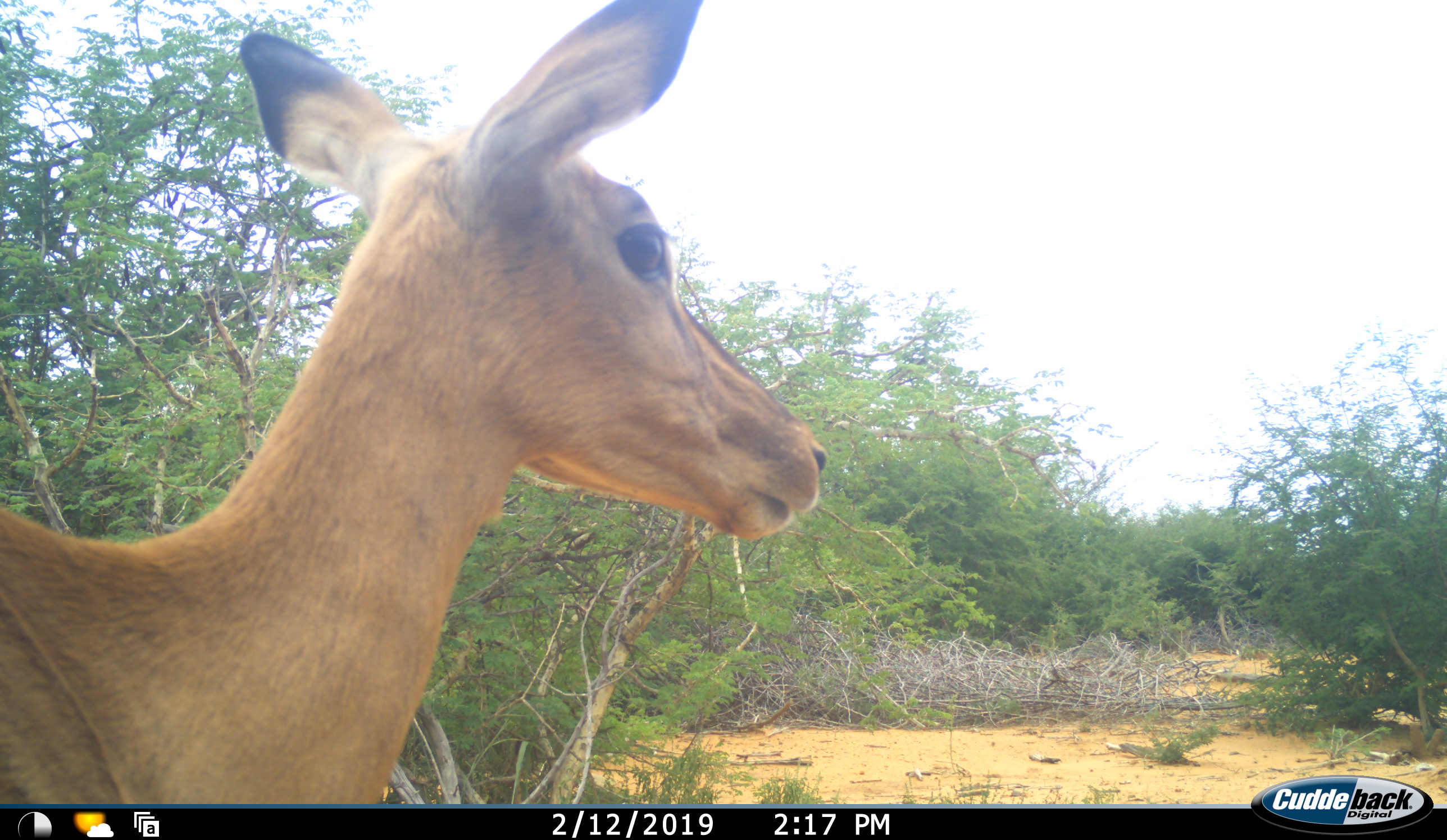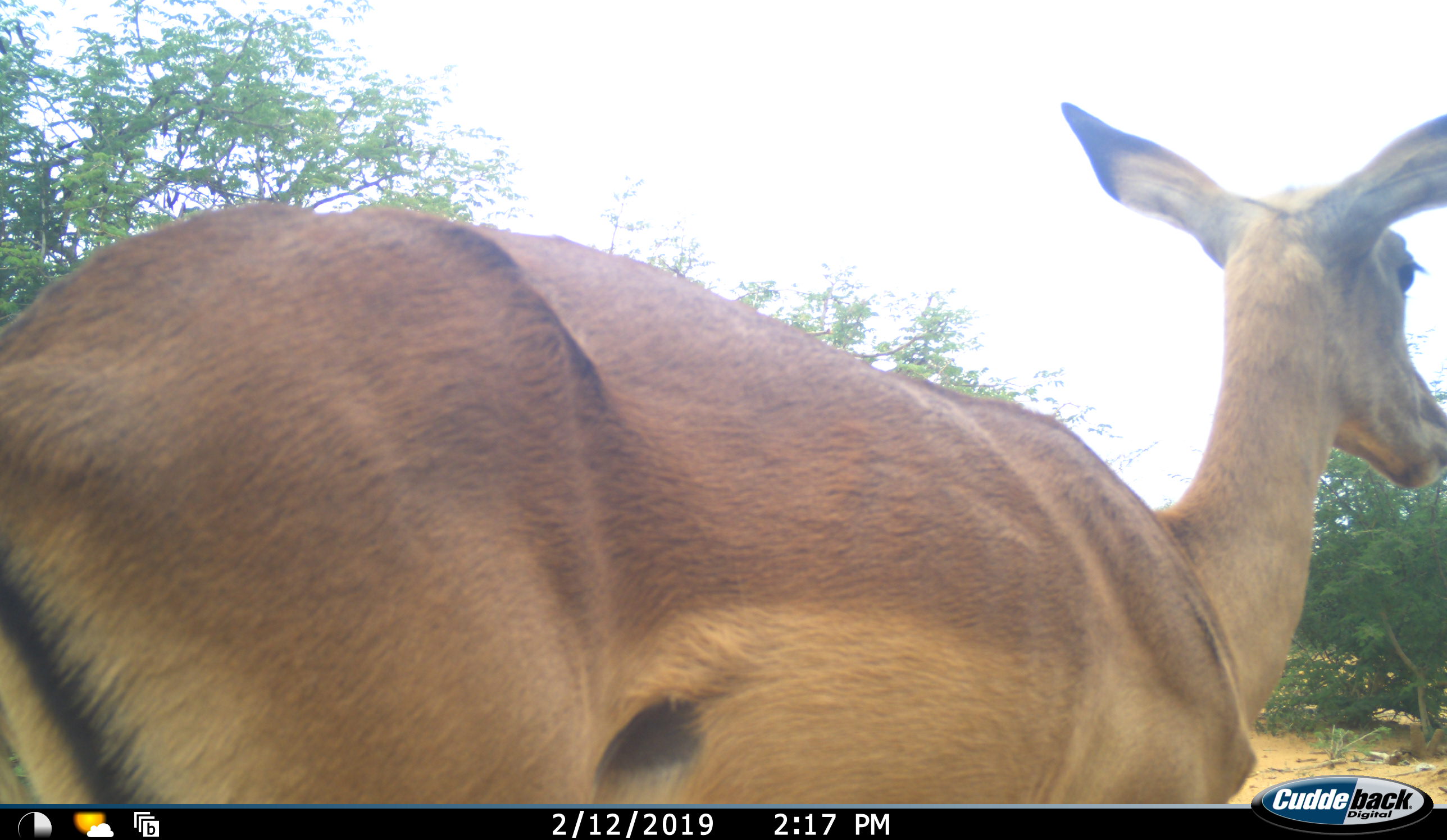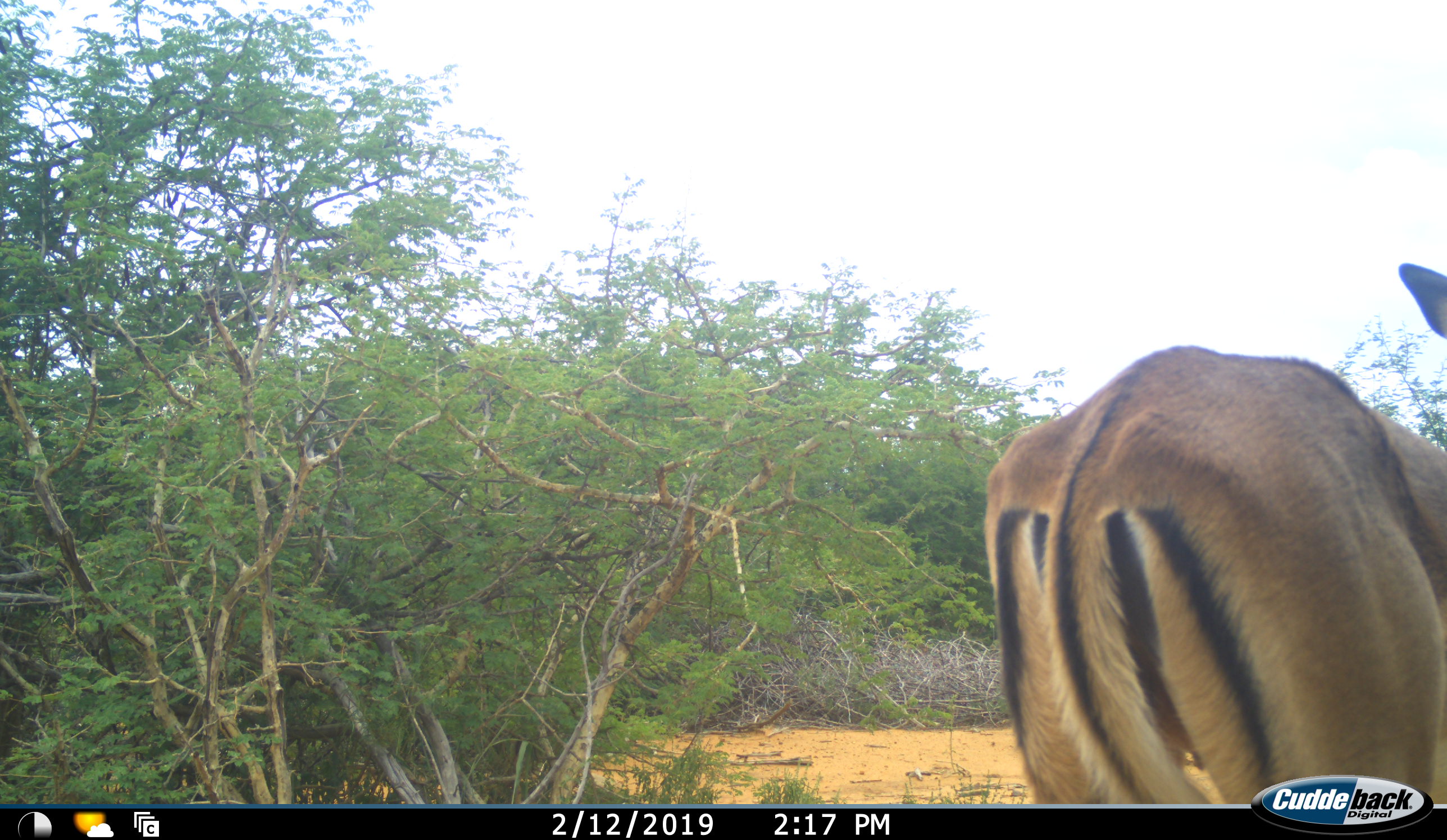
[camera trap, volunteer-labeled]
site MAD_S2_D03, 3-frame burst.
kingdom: Animalia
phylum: Chordata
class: Mammalia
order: Artiodactyla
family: Bovidae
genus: Aepyceros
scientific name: Aepyceros melampus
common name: impala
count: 1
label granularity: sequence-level